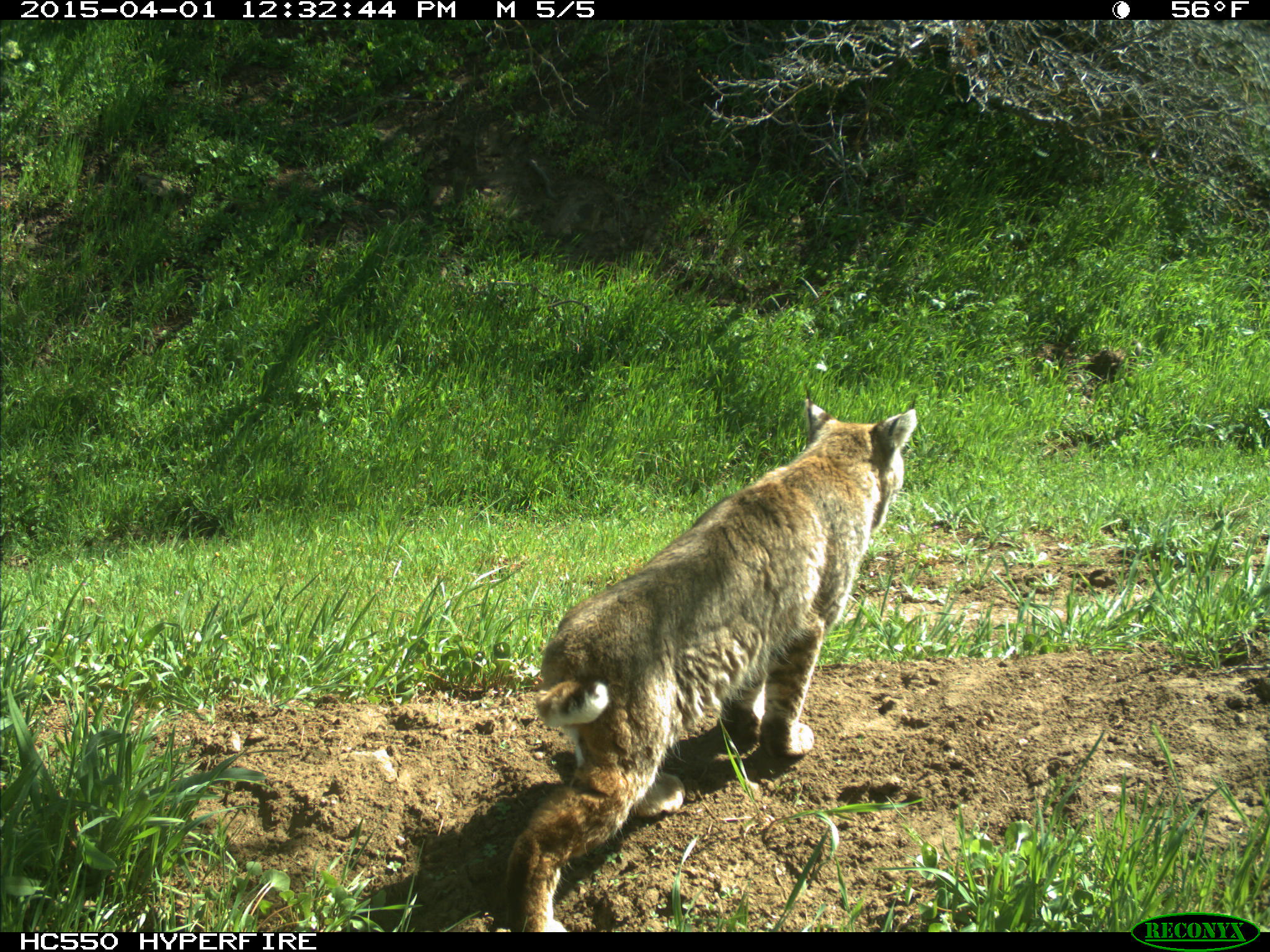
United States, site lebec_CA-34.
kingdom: Animalia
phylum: Chordata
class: Mammalia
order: Carnivora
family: Felidae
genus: Lynx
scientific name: Lynx rufus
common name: bobcat